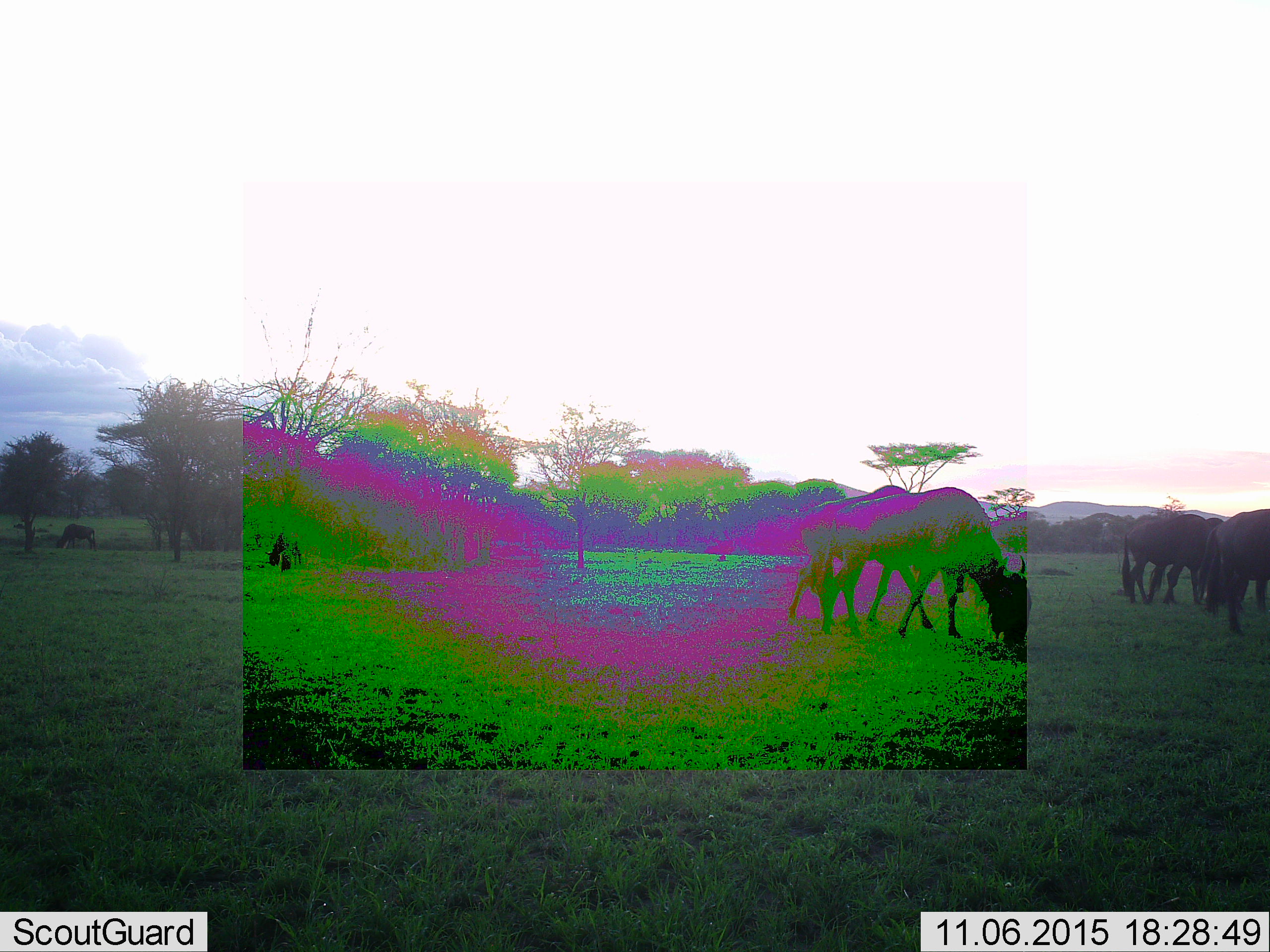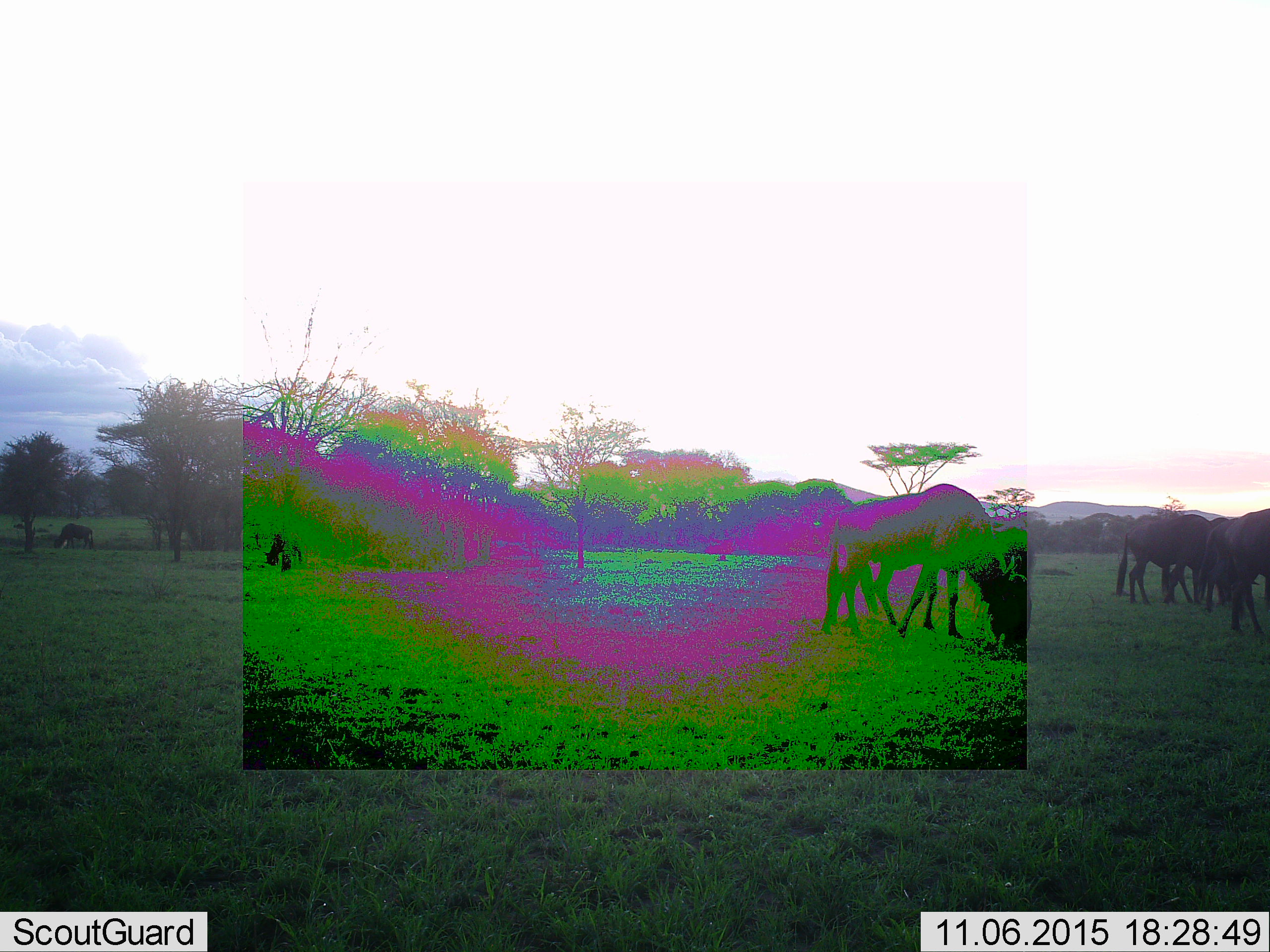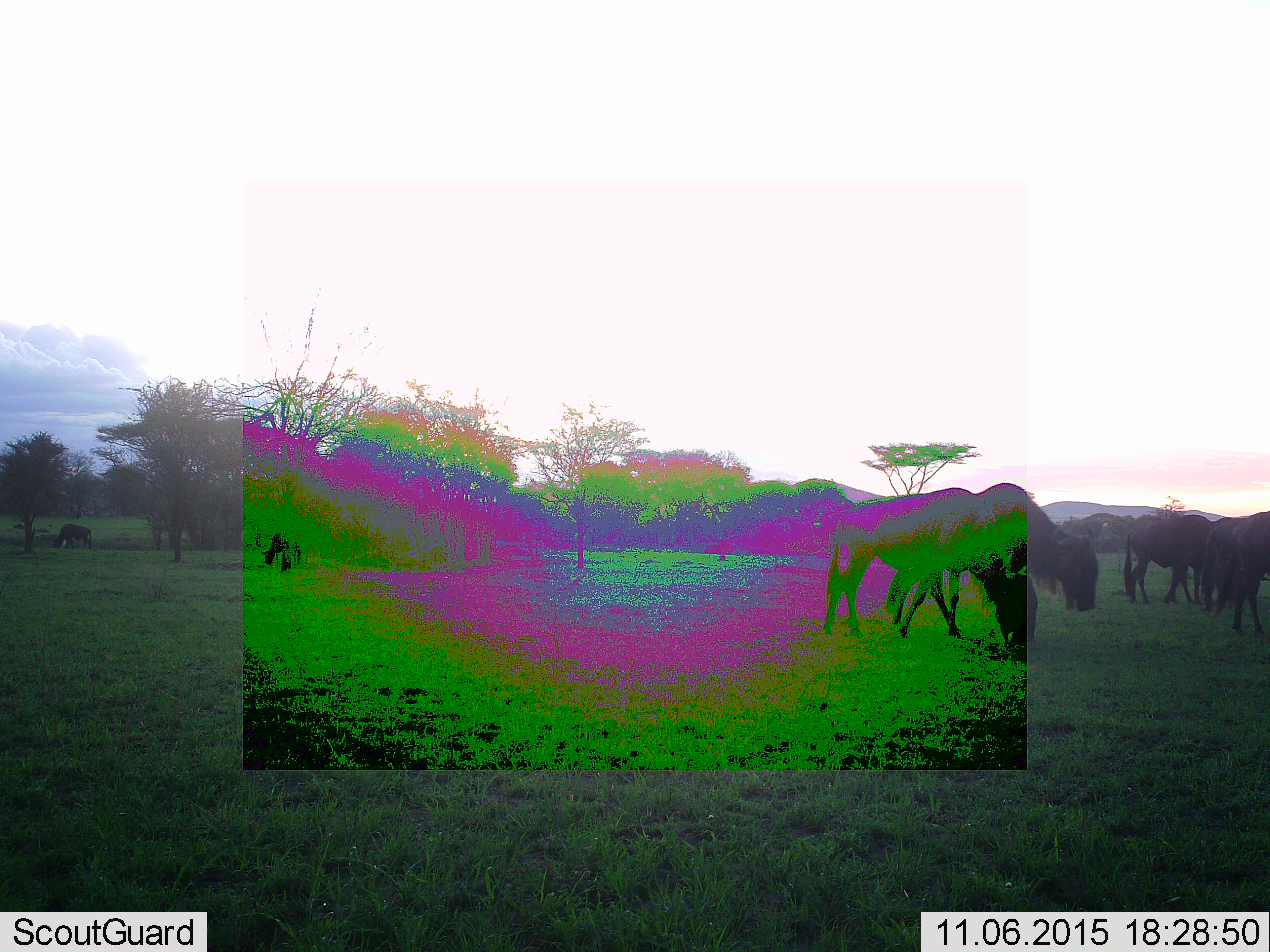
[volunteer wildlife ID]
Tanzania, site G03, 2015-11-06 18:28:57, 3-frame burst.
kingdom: Animalia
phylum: Chordata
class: Mammalia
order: Artiodactyla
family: Bovidae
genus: Connochaetes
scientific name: Connochaetes taurinus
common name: blue wildebeest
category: wildebeest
Wildebeest (blue wildebeest) (Connochaetes taurinus), count 7. Behavior (volunteer vote fractions): standing 41%, resting 6%, moving 47%, interacting 0%. Young present (vote fraction): 0%. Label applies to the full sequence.